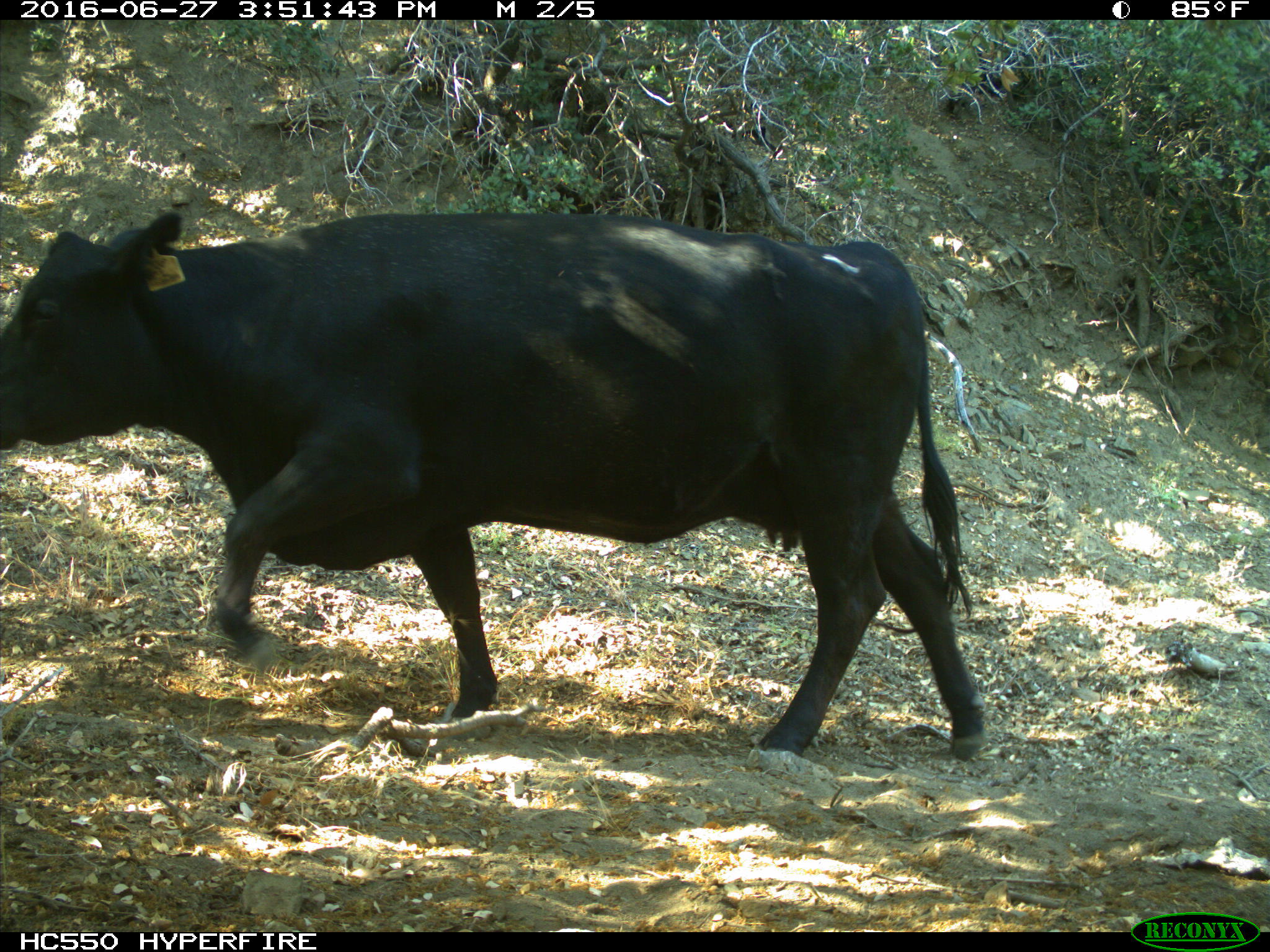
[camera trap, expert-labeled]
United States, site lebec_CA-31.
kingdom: Animalia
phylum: Chordata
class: Mammalia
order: Artiodactyla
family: Bovidae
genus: Bos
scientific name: Bos taurus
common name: domestic cow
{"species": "Bos taurus (domestic cow)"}